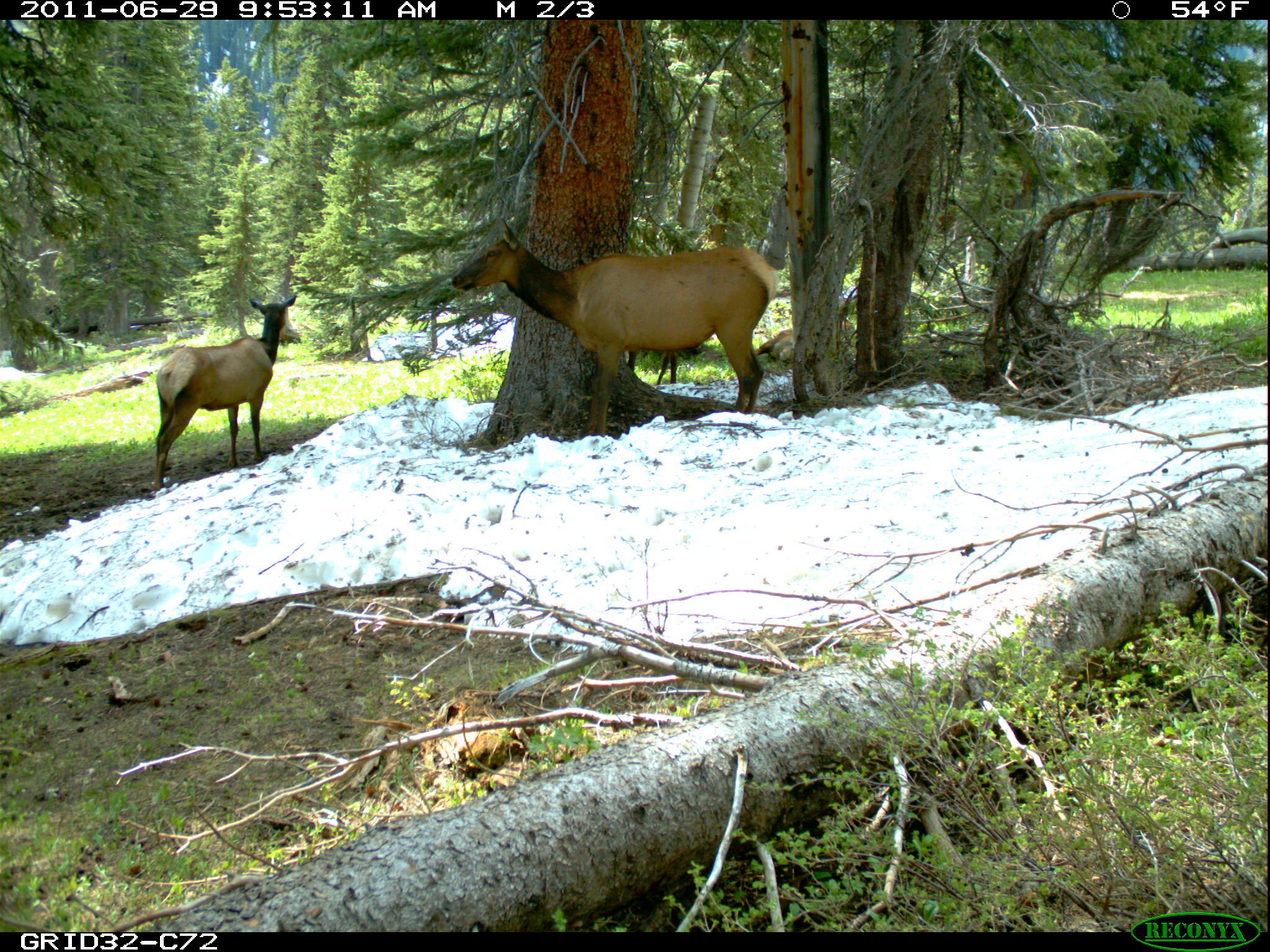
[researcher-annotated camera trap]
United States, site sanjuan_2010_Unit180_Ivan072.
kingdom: Animalia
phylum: Chordata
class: Mammalia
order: Artiodactyla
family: Cervidae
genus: Cervus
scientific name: Cervus elaphus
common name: red deer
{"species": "Cervus elaphus (red deer)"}